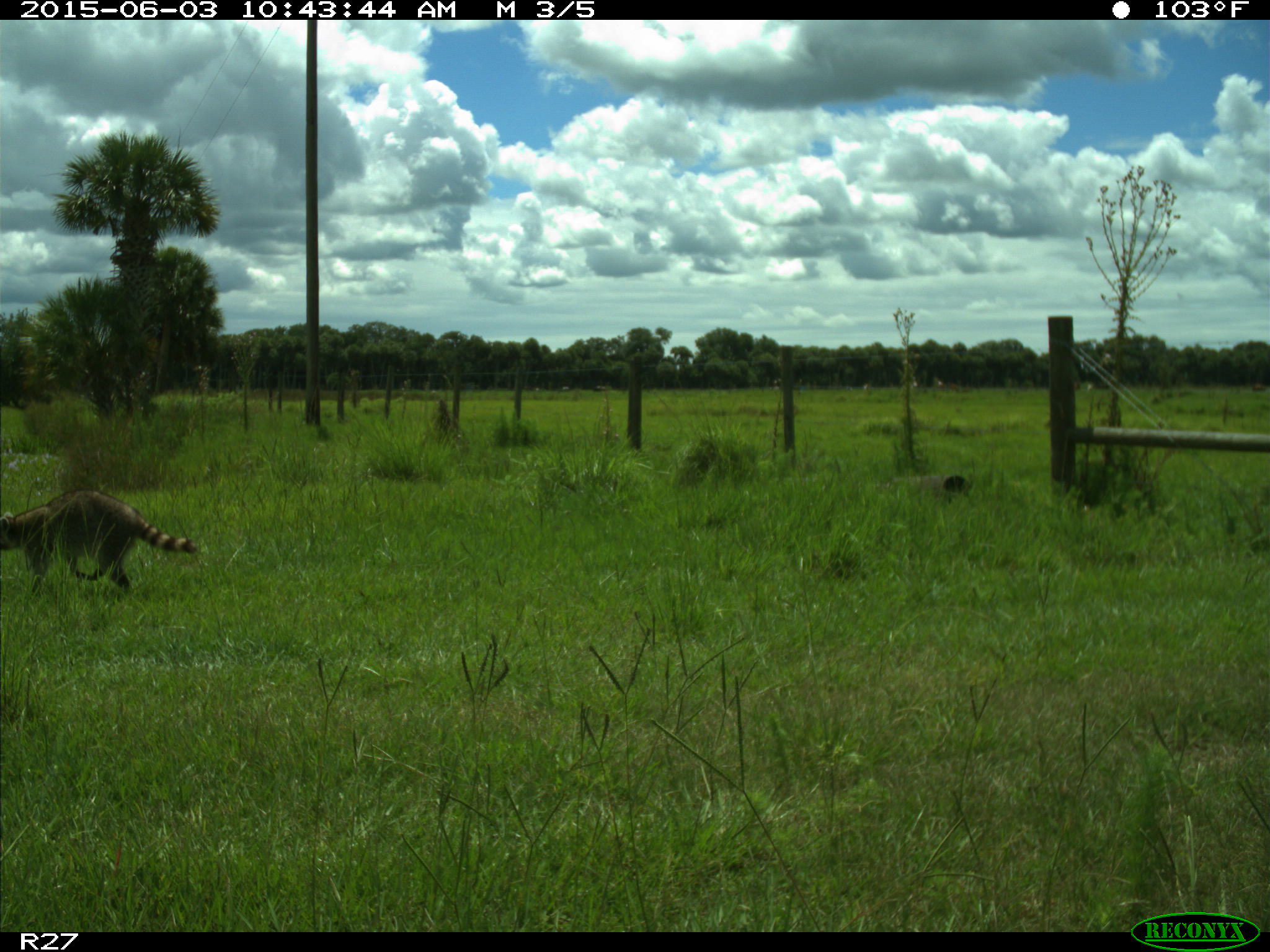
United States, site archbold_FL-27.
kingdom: Animalia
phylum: Chordata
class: Mammalia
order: Carnivora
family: Procyonidae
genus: Procyon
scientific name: Procyon lotor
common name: common raccoon